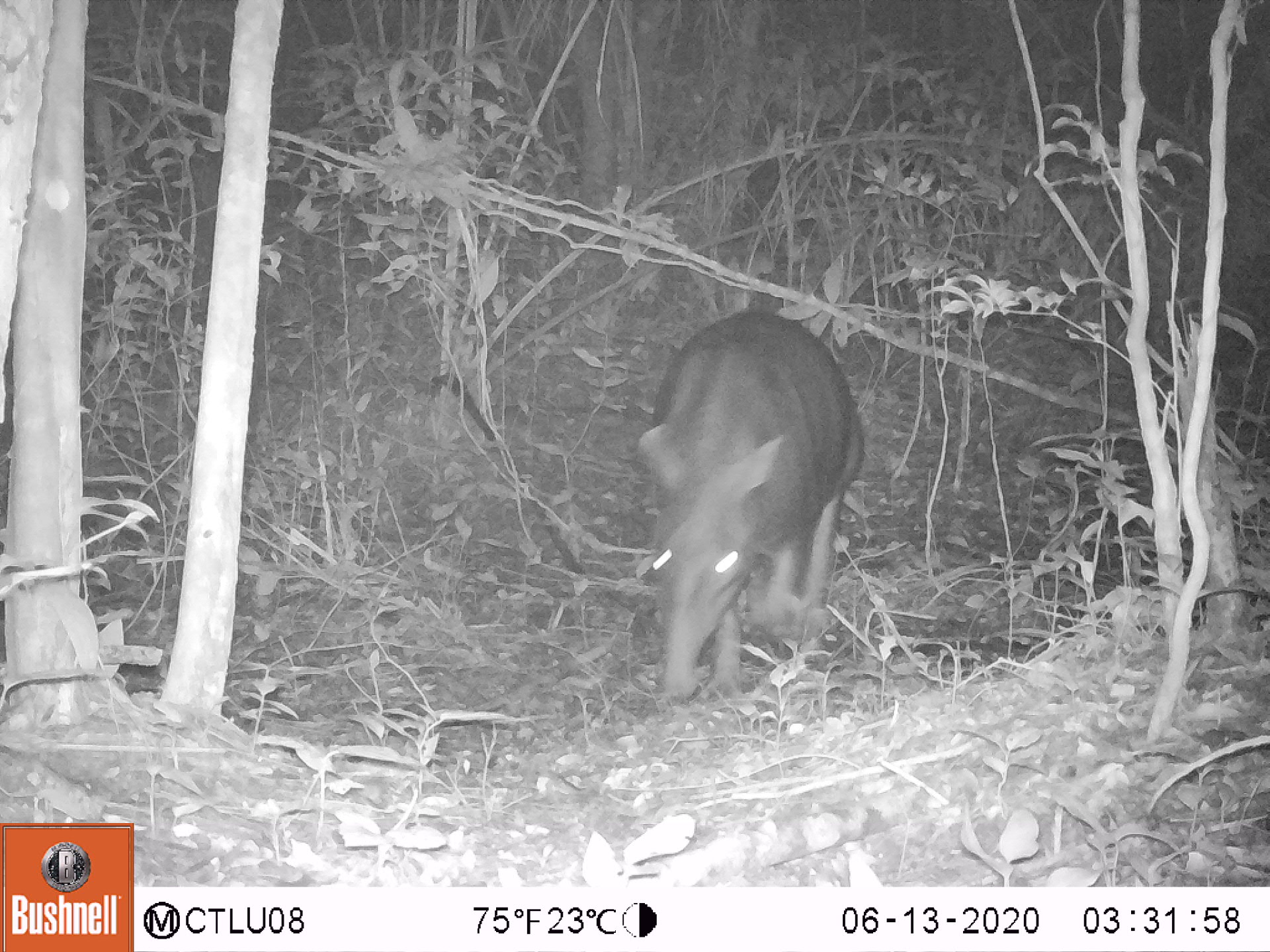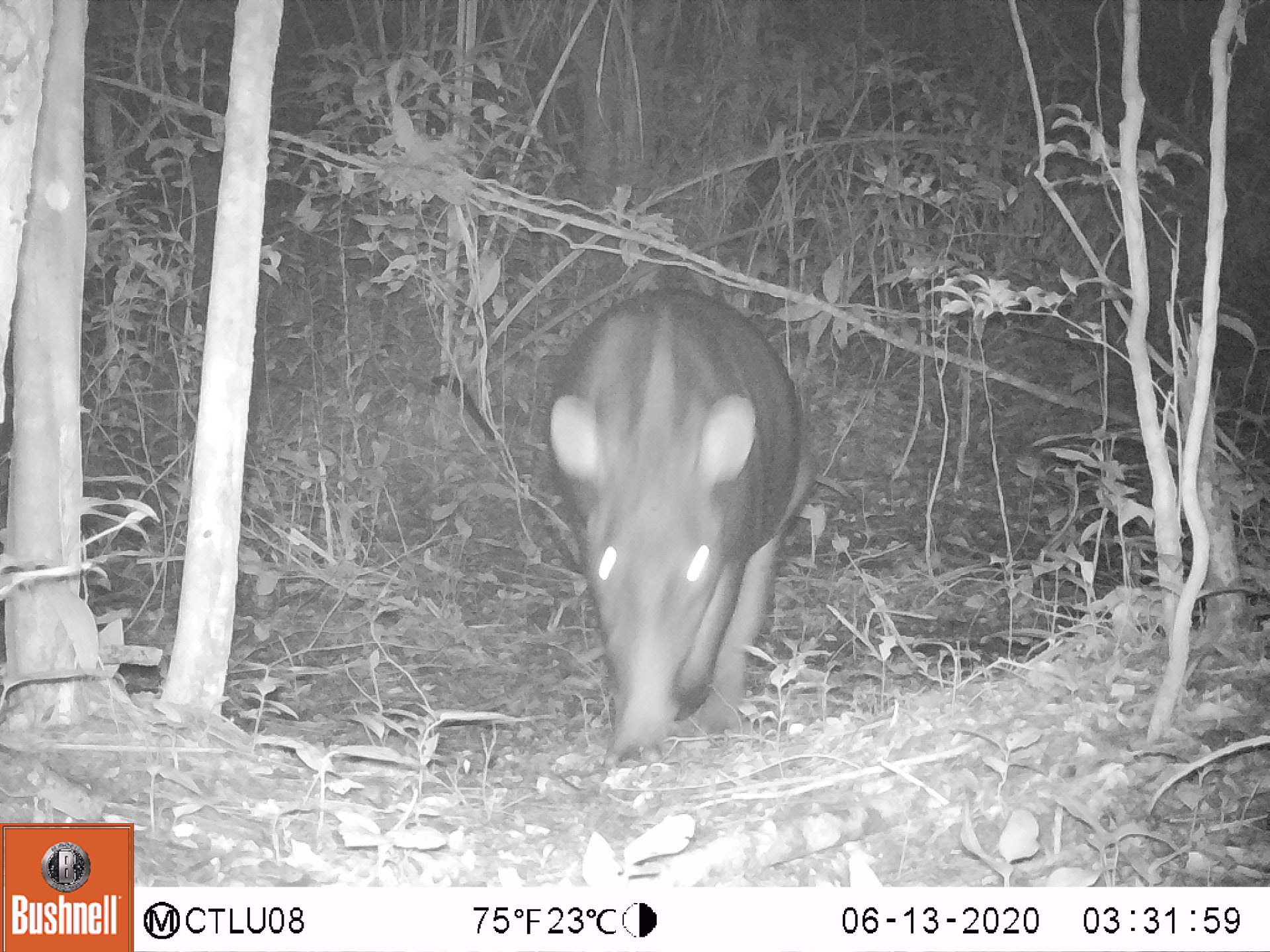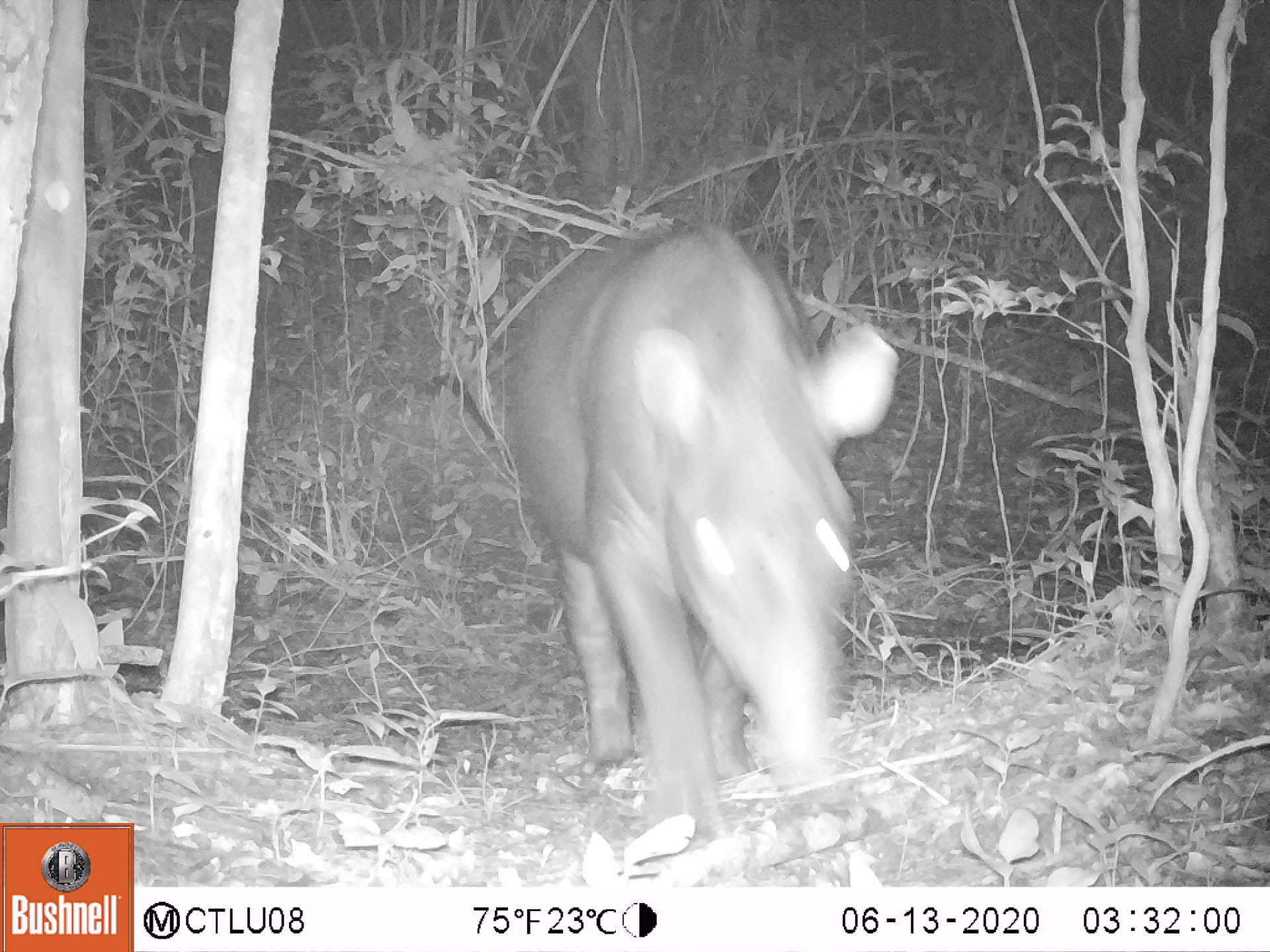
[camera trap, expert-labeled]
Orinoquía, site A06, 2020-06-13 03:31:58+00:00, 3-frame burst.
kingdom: Animalia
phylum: Chordata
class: Mammalia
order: Perissodactyla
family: Tapiridae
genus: Tapirus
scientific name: Tapirus terrestris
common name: lowland tapir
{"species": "lowland tapir (Tapirus terrestris)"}